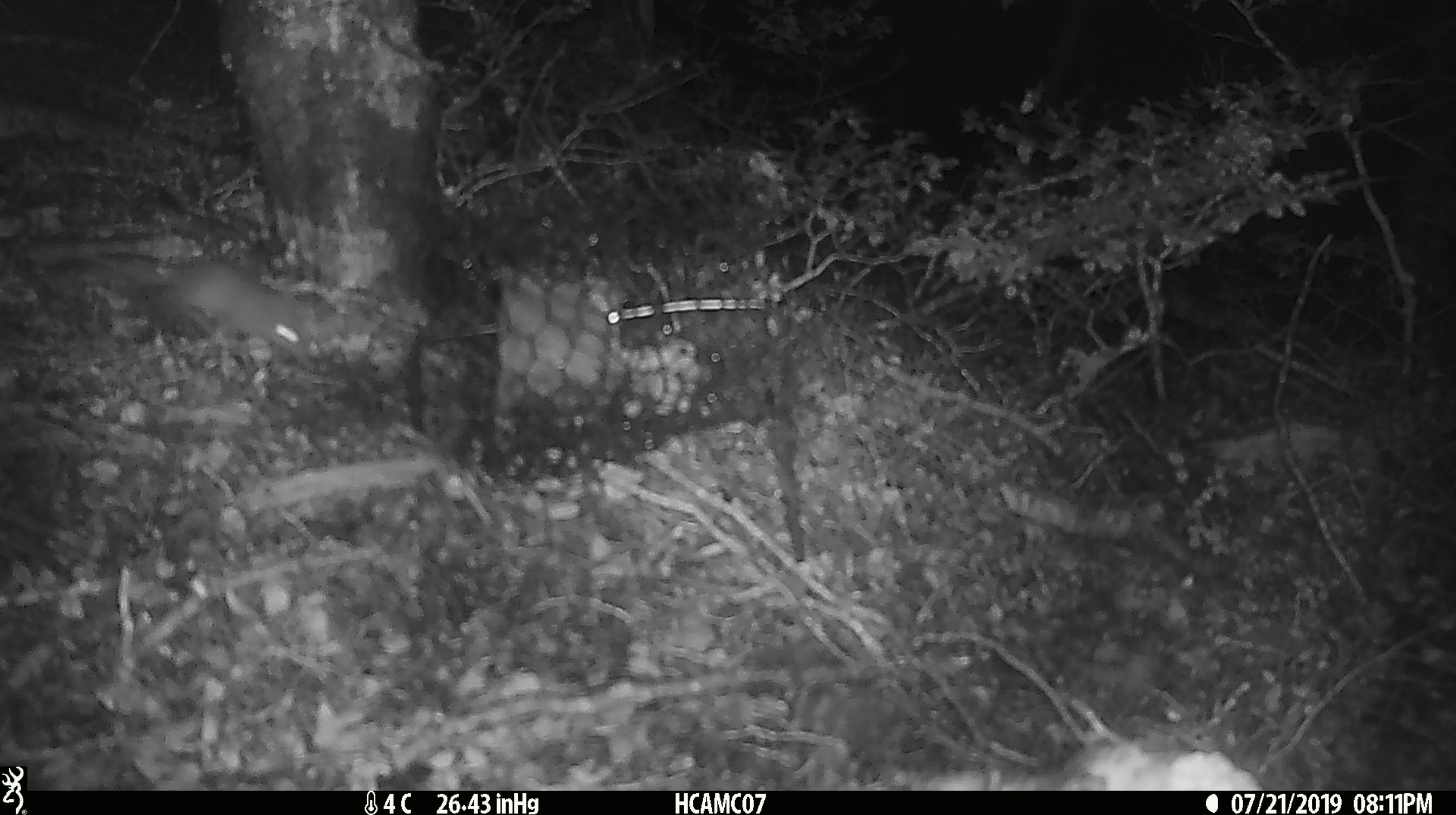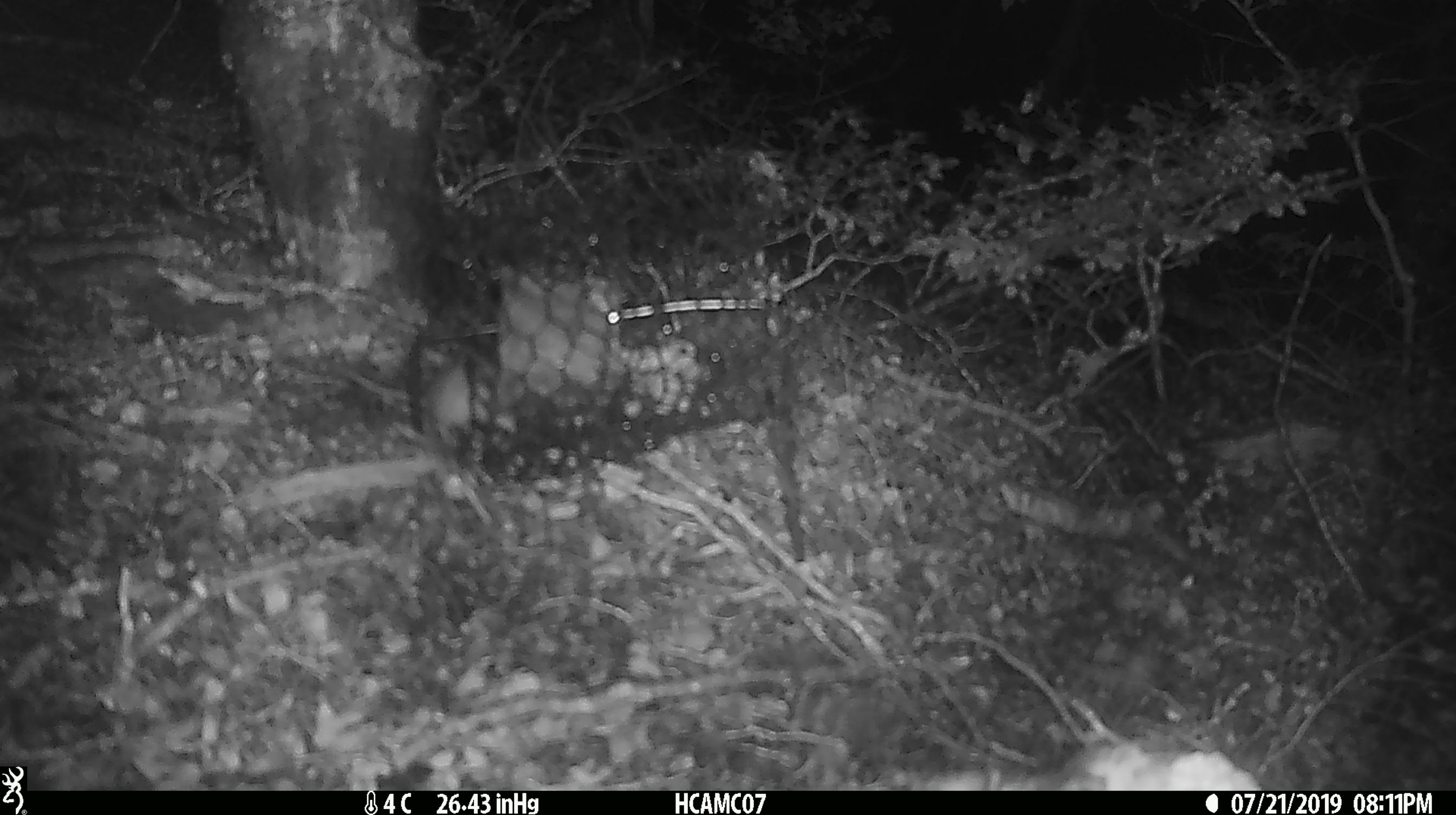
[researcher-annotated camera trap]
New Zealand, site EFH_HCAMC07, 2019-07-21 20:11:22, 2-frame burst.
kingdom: Animalia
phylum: Chordata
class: Mammalia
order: Rodentia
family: Muridae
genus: Mus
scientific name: Mus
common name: mouse